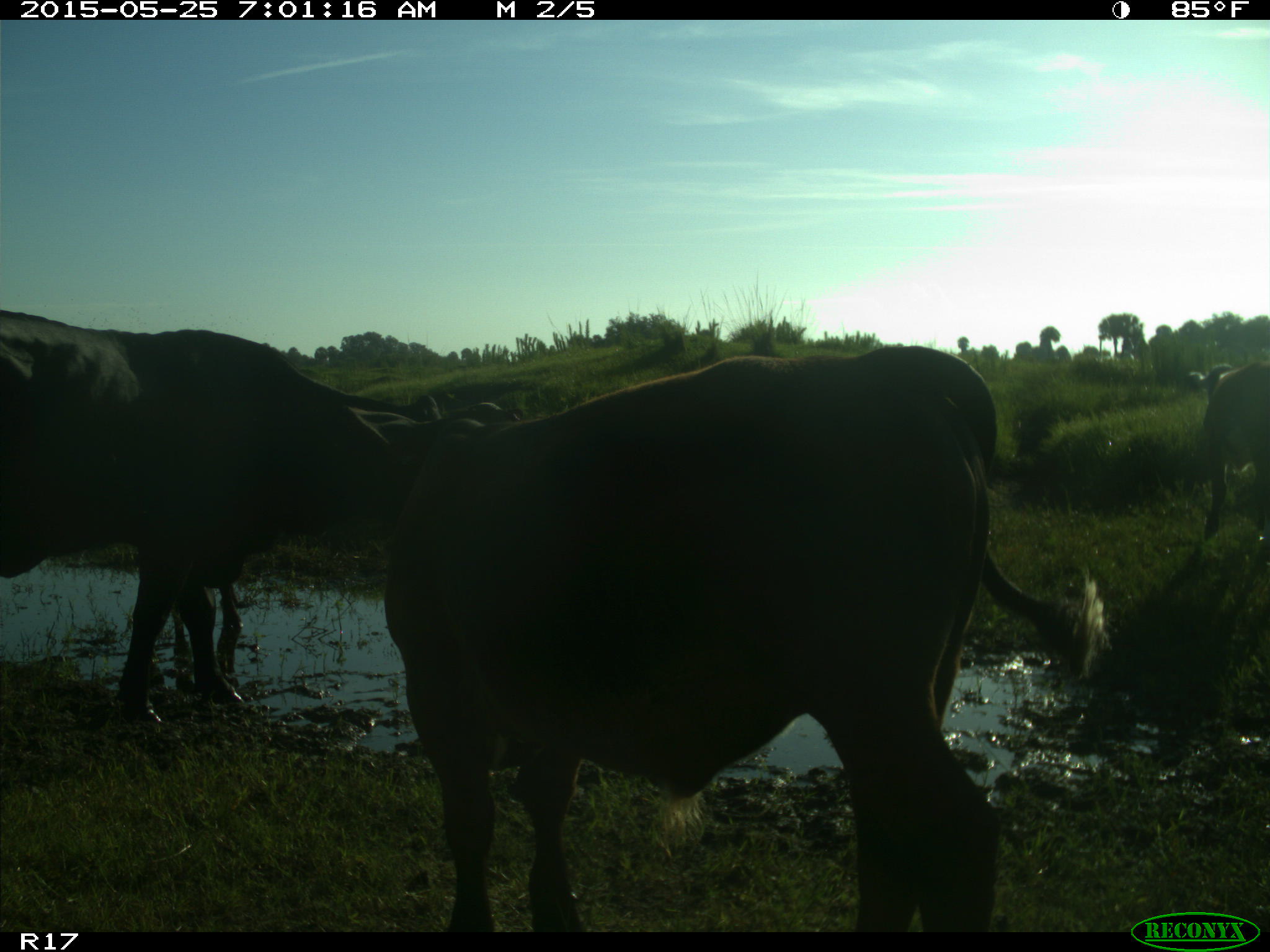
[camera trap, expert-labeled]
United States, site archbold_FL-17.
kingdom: Animalia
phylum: Chordata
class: Mammalia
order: Artiodactyla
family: Bovidae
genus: Bos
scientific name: Bos taurus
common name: domestic cow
Bos taurus (domestic cow).